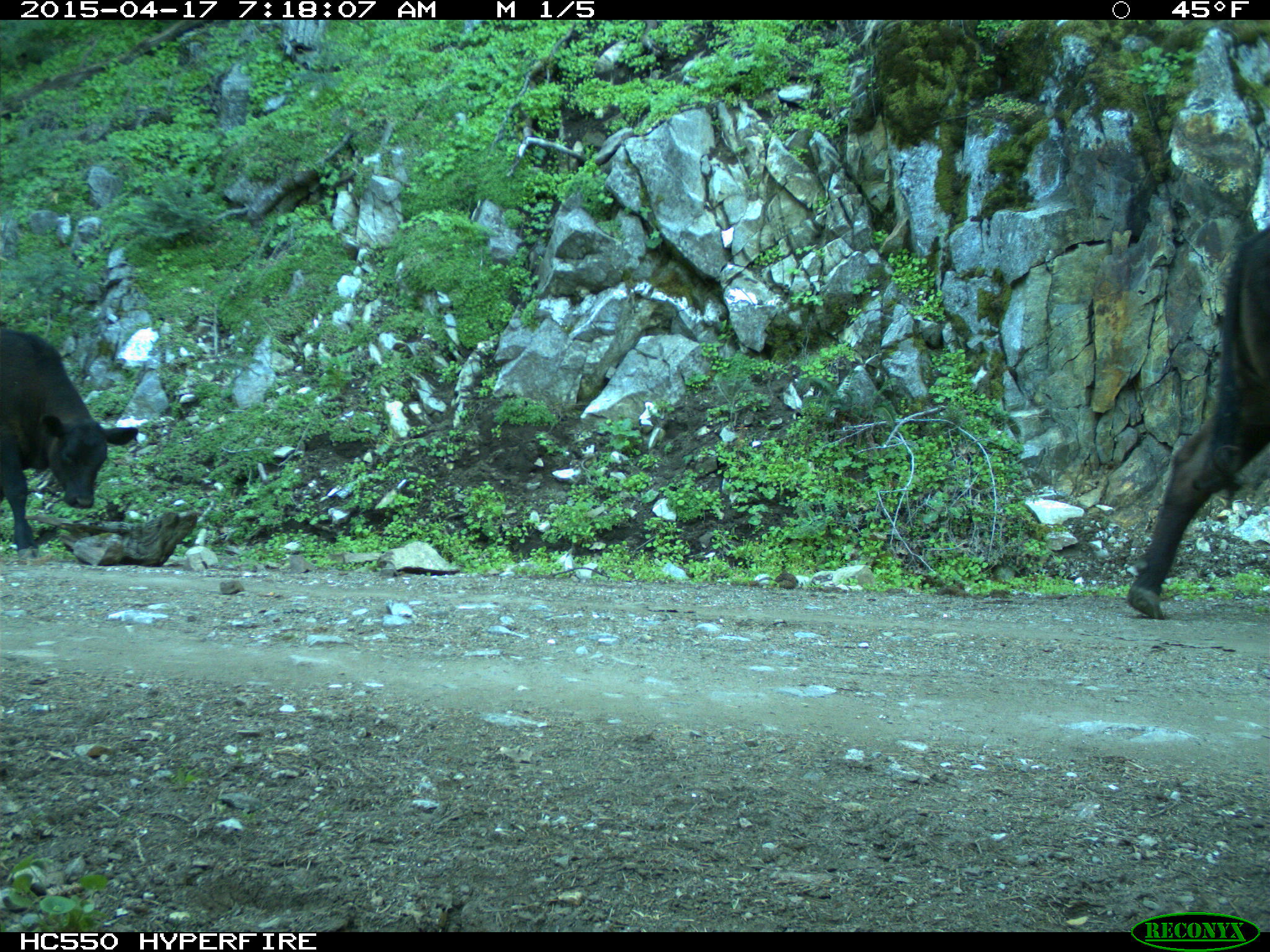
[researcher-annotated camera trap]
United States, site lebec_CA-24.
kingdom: Animalia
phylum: Chordata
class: Mammalia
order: Artiodactyla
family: Bovidae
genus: Bos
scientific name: Bos taurus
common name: domestic cow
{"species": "Bos taurus (domestic cow)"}